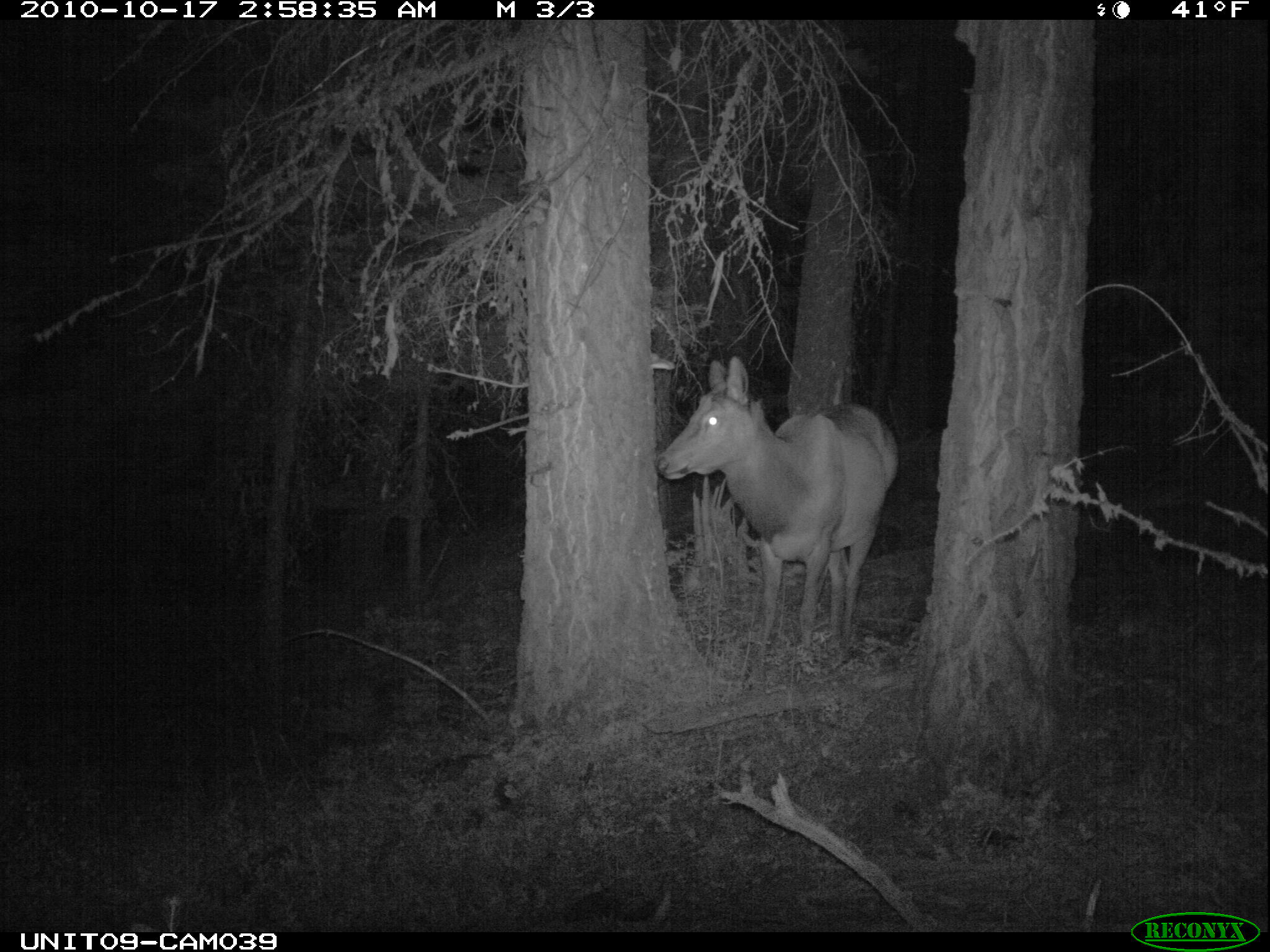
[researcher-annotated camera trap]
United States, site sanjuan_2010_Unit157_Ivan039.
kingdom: Animalia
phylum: Chordata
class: Mammalia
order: Artiodactyla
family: Cervidae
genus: Cervus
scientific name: Cervus elaphus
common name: red deer